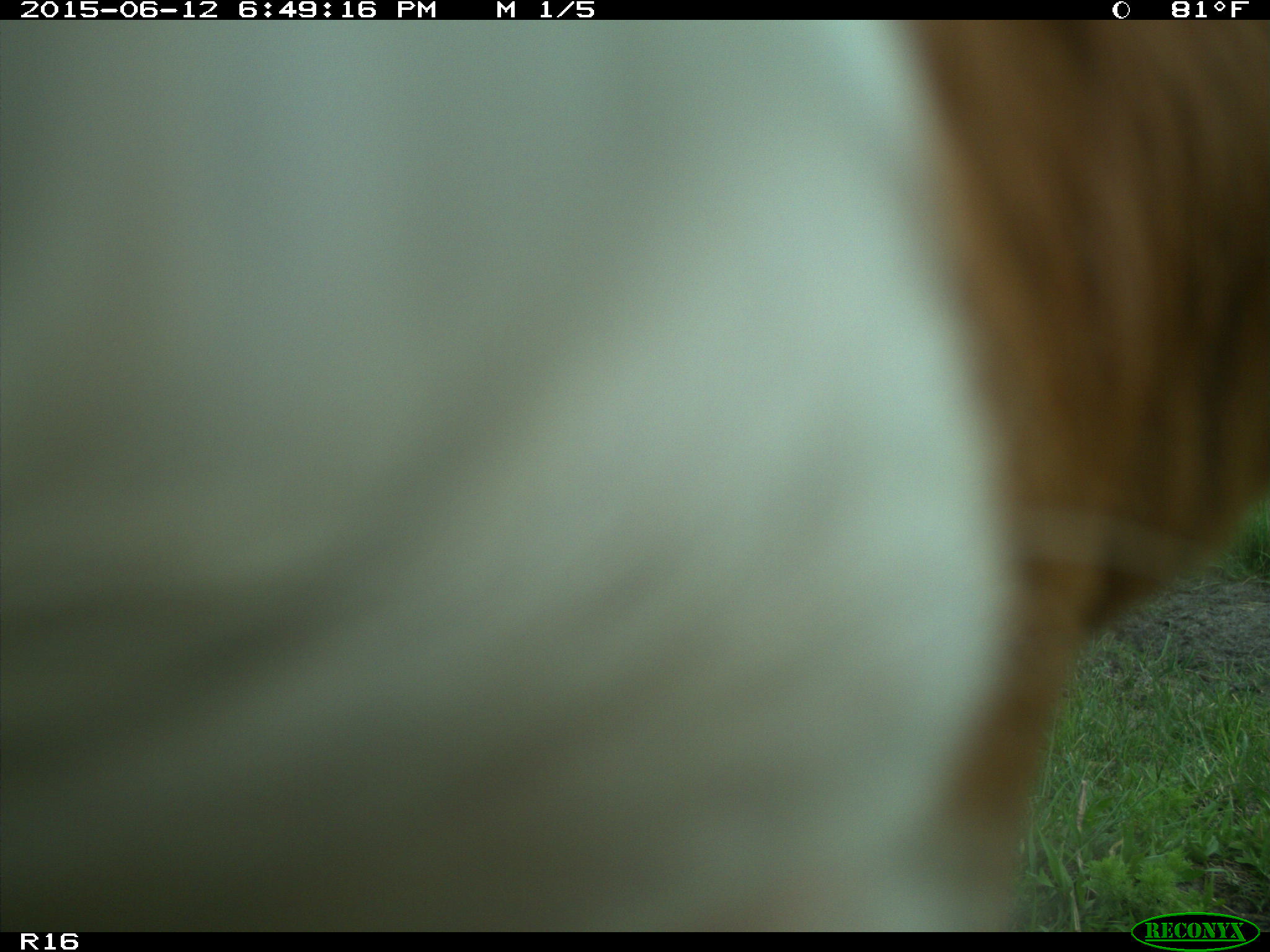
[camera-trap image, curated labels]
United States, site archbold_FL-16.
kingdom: Animalia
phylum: Chordata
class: Mammalia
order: Artiodactyla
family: Bovidae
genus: Bos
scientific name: Bos taurus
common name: domestic cow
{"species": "Bos taurus (domestic cow)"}